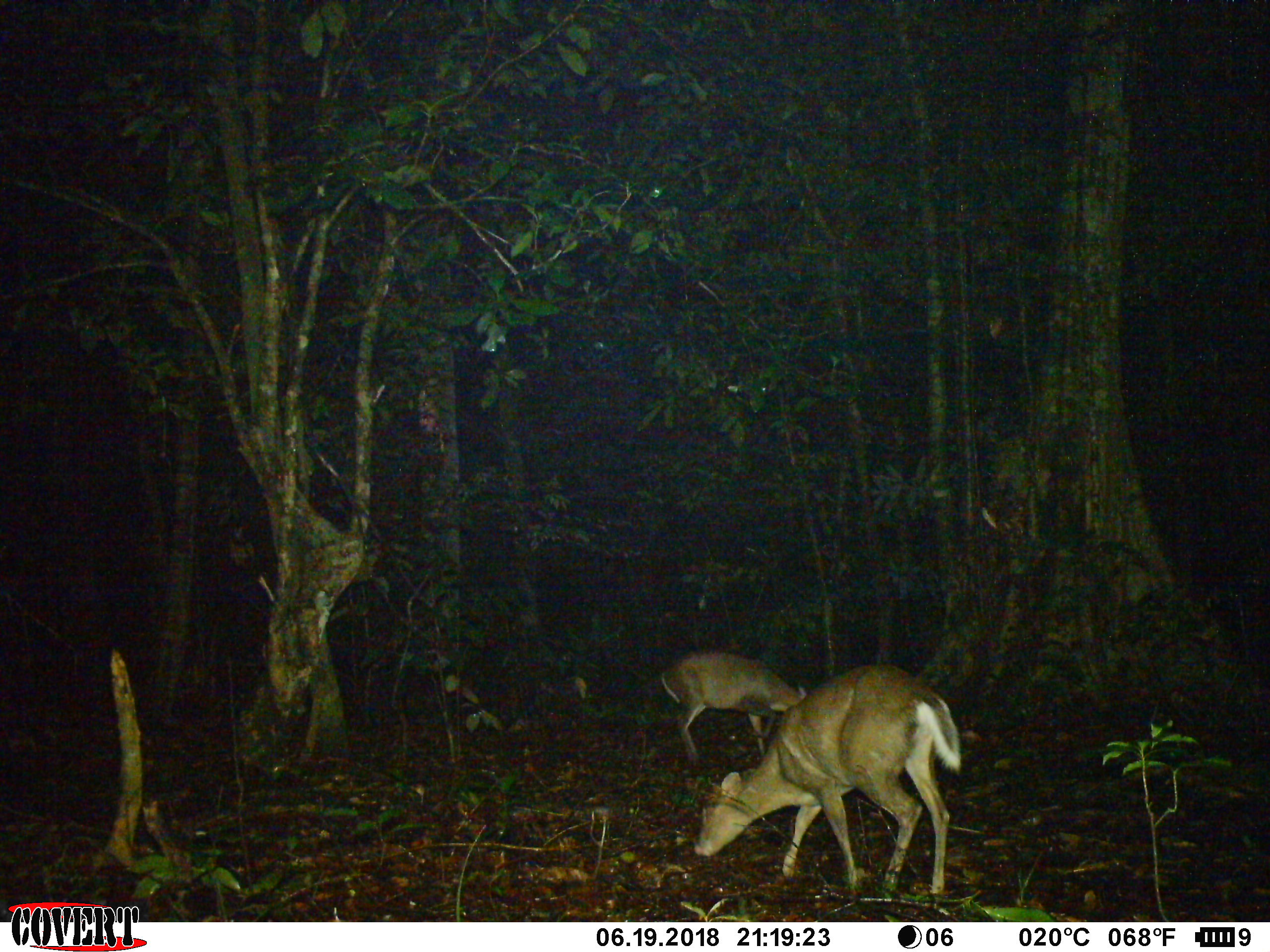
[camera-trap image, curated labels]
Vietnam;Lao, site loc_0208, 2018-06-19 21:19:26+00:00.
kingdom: Animalia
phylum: Chordata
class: Mammalia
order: Artiodactyla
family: Cervidae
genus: Muntiacus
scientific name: Muntiacus rooseveltorum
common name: roosevelt's muntjac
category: roosevelts muntjac group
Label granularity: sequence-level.